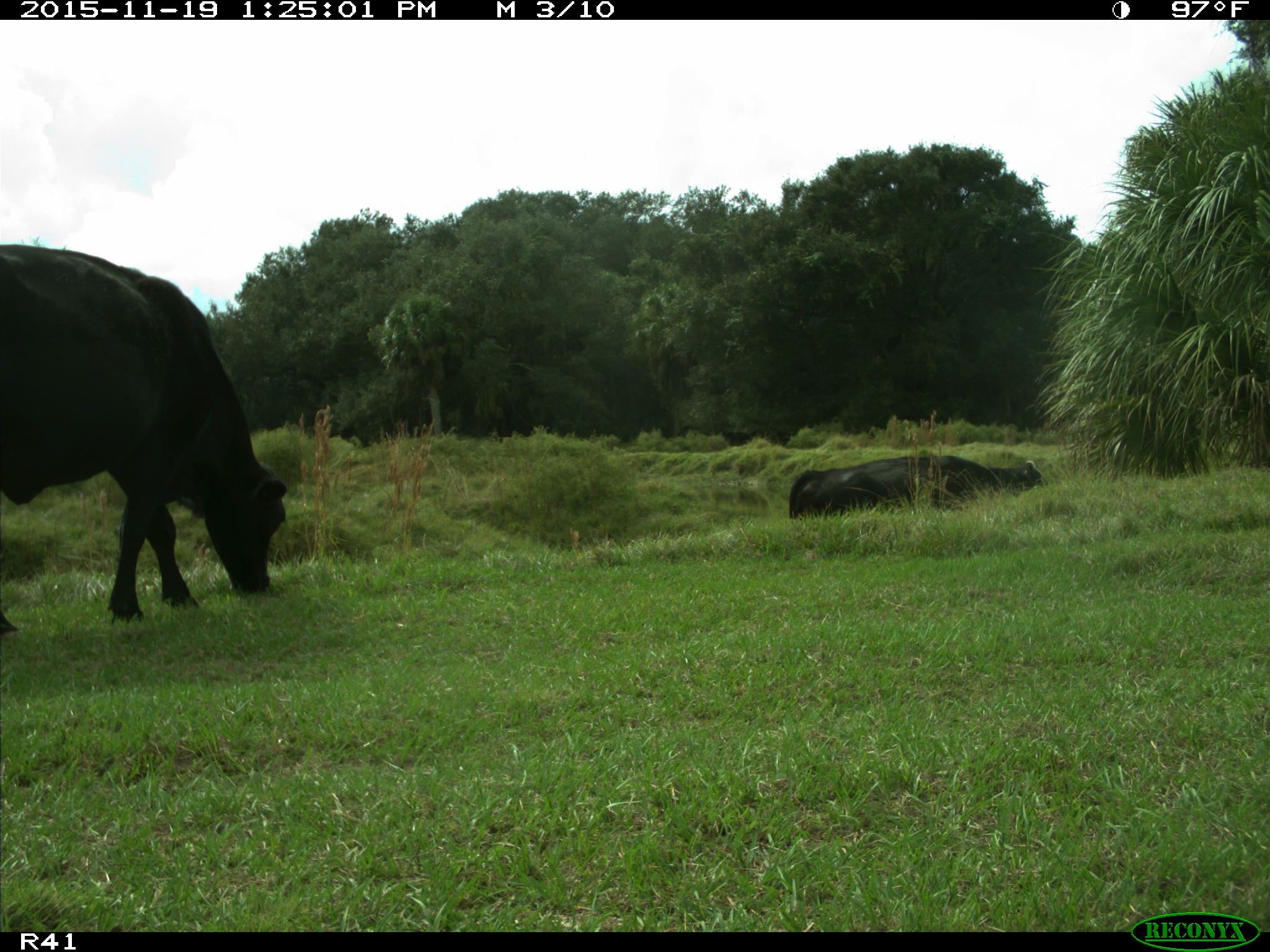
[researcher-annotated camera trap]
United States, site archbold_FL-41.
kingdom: Animalia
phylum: Chordata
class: Mammalia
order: Artiodactyla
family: Bovidae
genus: Bos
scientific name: Bos taurus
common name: domestic cow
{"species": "Bos taurus (domestic cow)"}